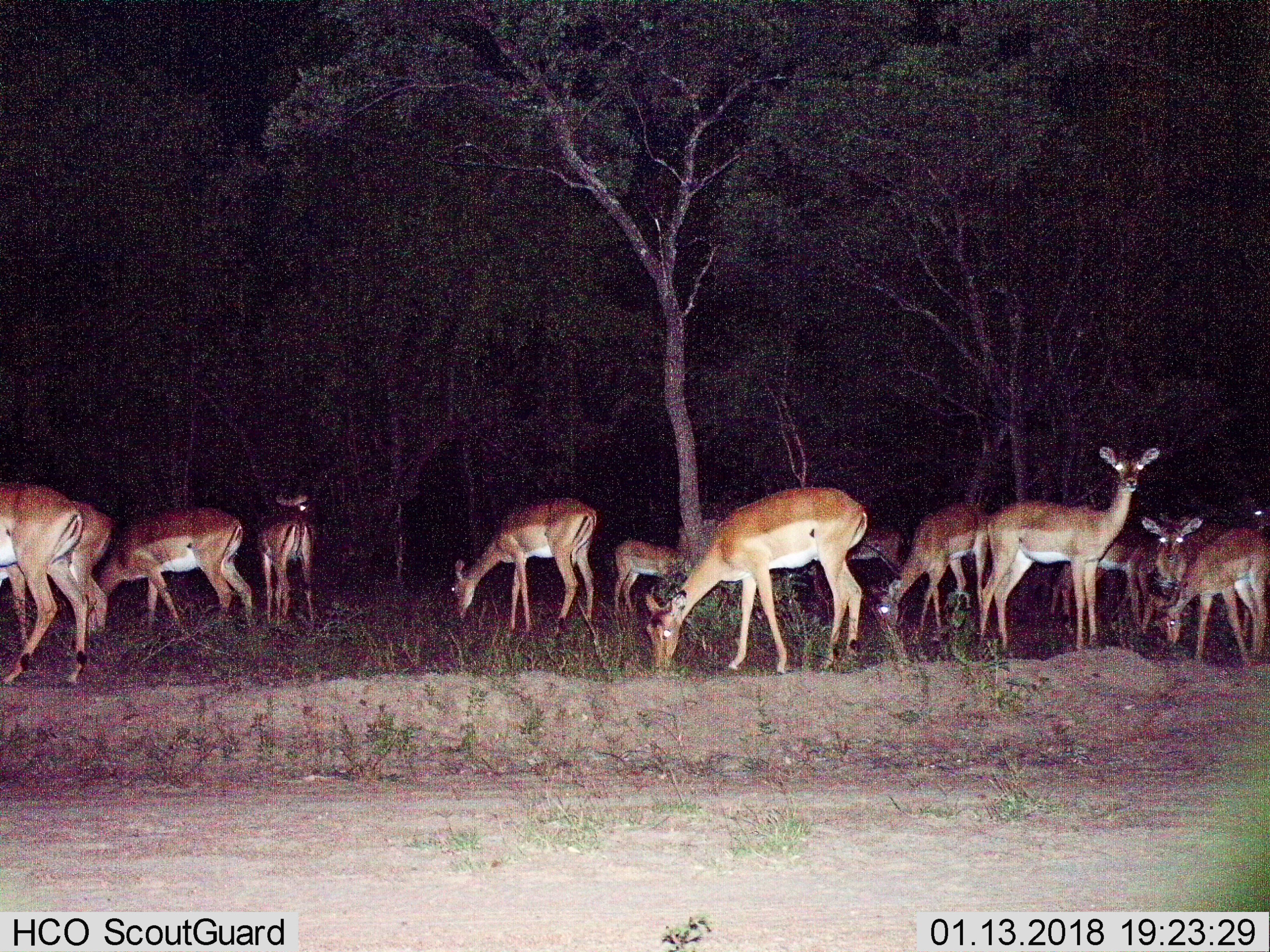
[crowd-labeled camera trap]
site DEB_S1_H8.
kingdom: Animalia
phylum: Chordata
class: Mammalia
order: Artiodactyla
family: Bovidae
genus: Aepyceros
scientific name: Aepyceros melampus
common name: impala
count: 11-50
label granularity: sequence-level